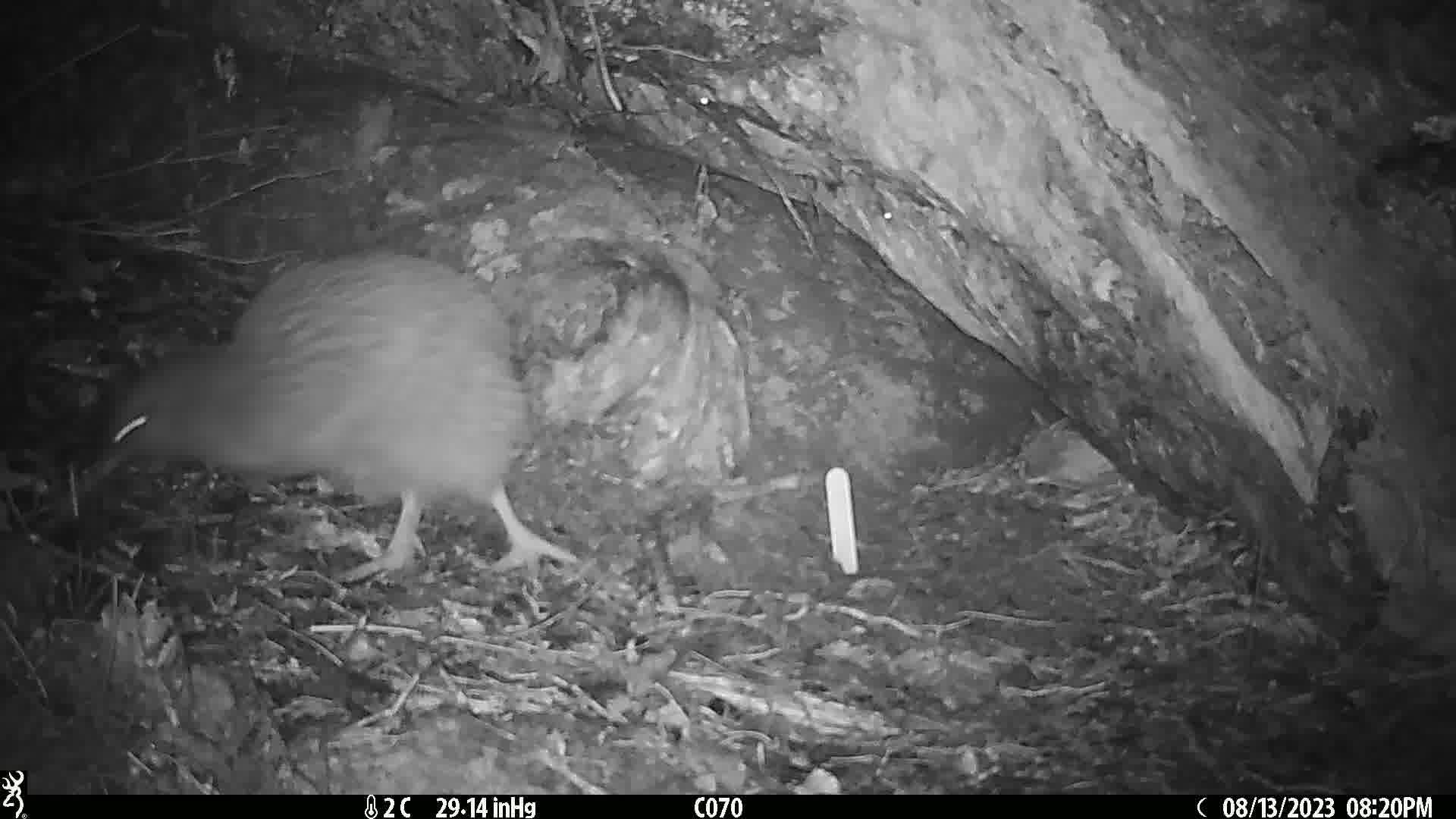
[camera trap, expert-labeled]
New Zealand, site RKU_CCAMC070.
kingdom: Animalia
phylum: Chordata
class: Aves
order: Apterygiformes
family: Apterygidae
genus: Apteryx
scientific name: Apteryx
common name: kiwi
Kiwi (Apteryx).